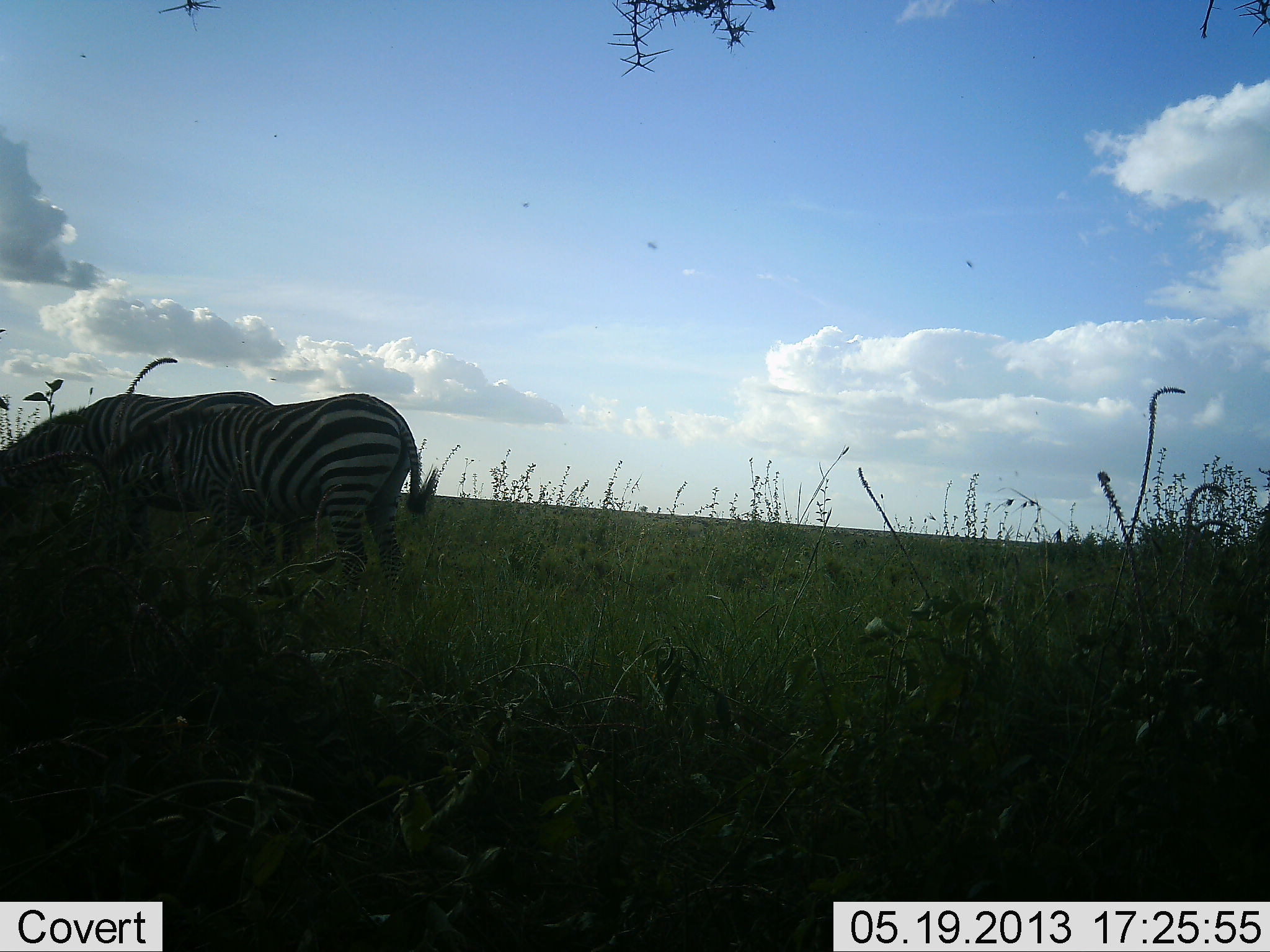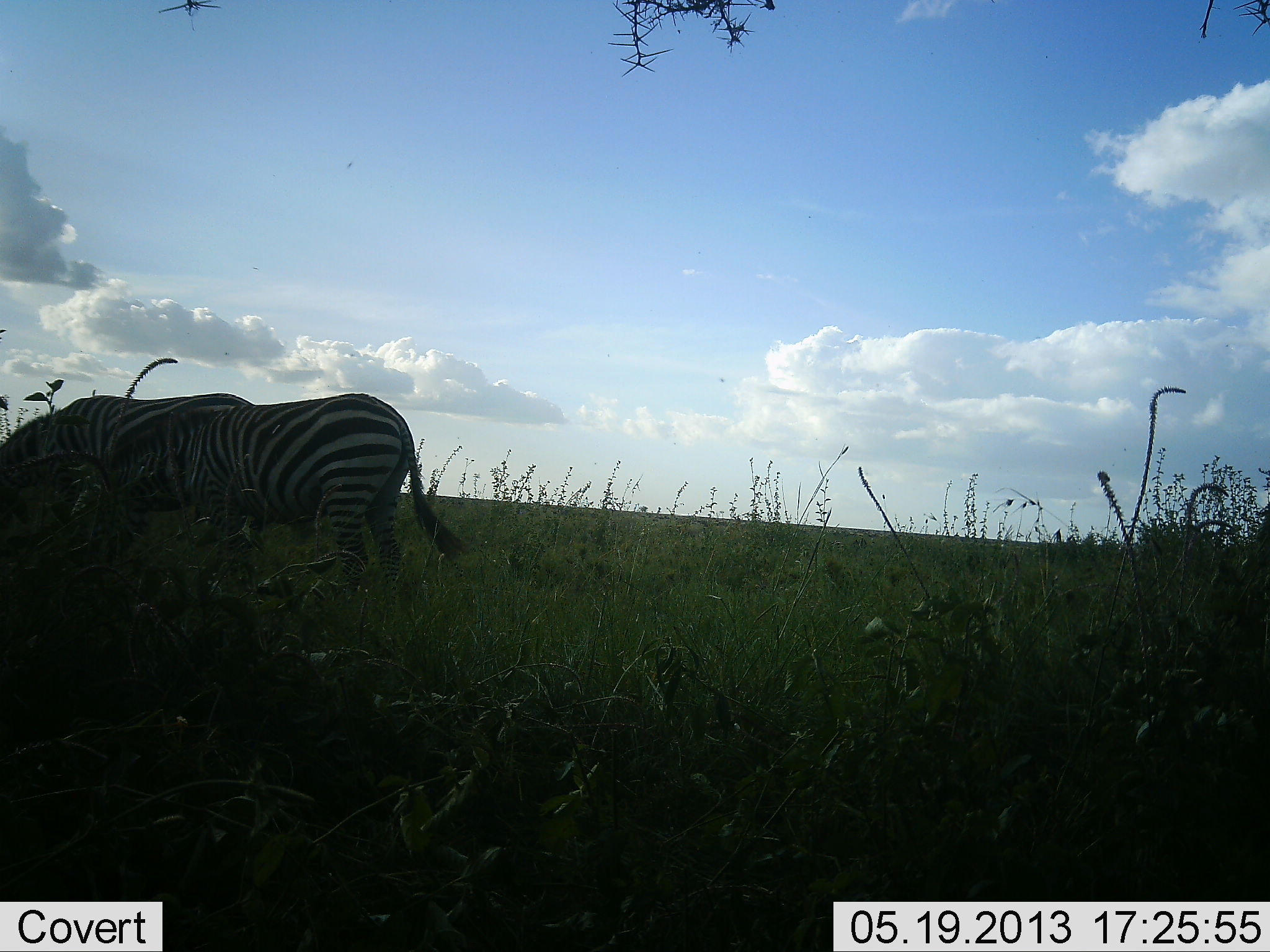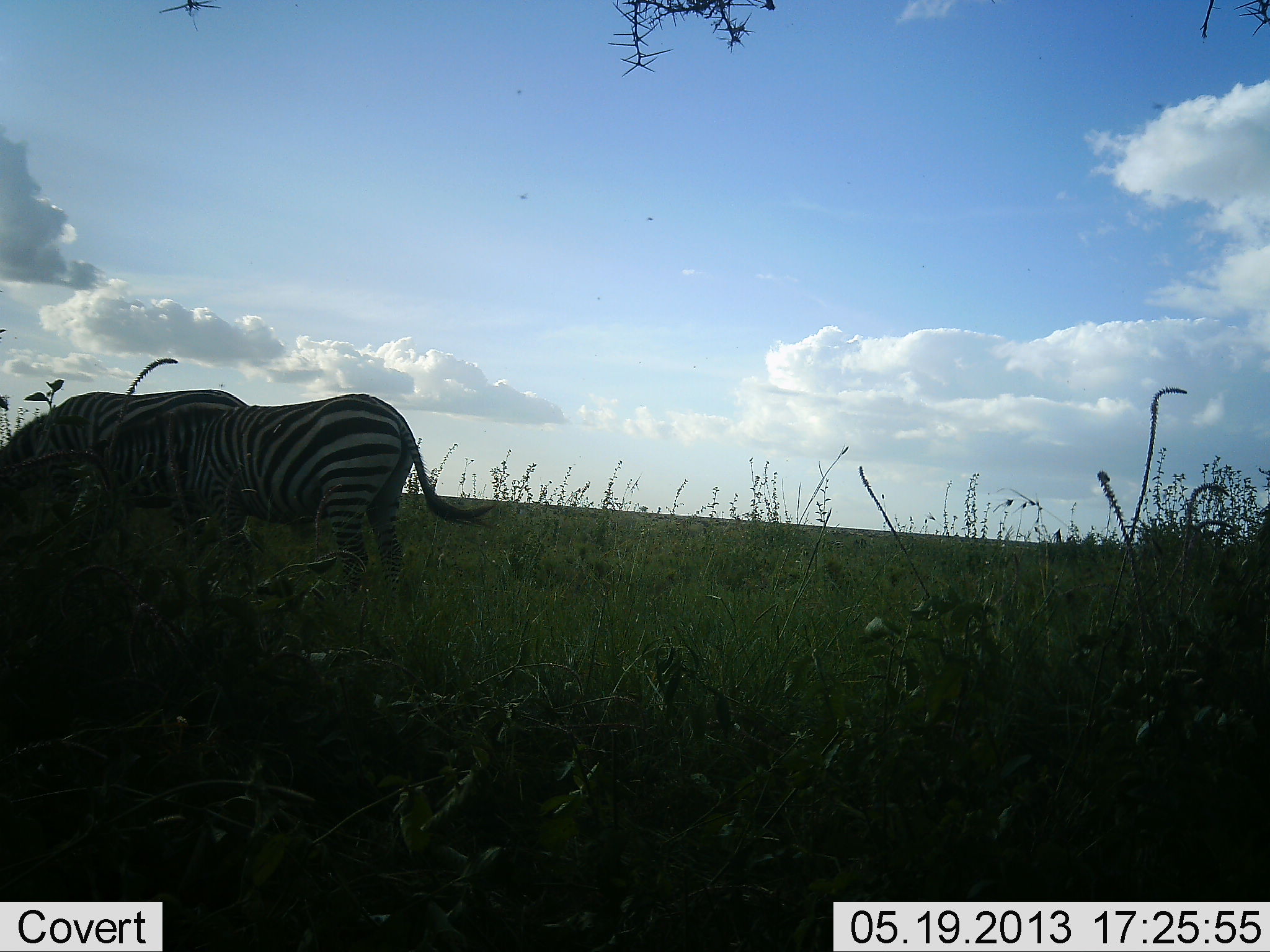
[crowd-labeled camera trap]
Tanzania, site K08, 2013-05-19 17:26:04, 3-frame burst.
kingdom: Animalia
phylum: Chordata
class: Mammalia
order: Perissodactyla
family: Equidae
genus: Equus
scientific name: Equus quagga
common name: plains zebra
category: zebra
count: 2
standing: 30%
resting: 0%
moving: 10%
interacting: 10%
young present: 0%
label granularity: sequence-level